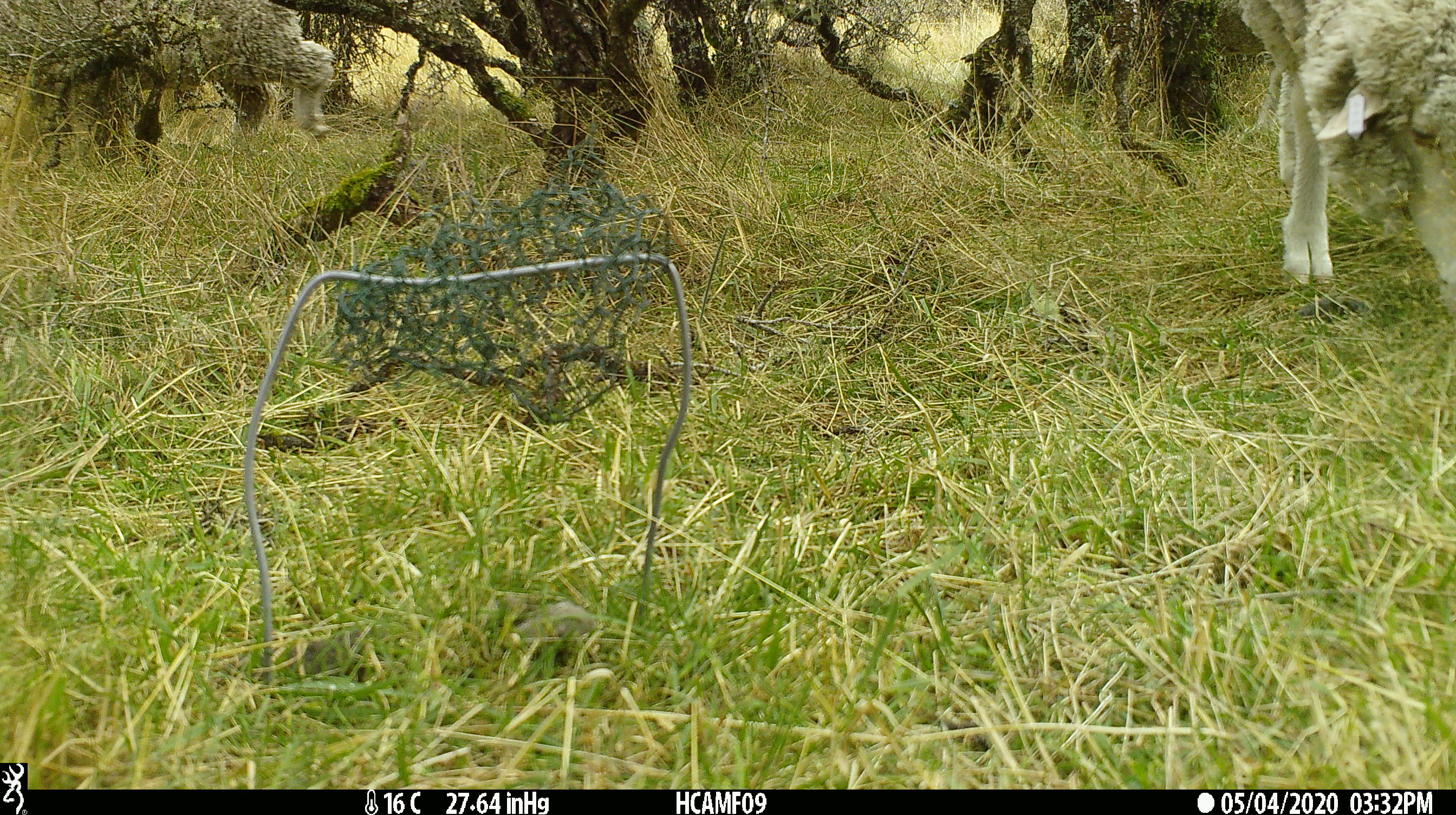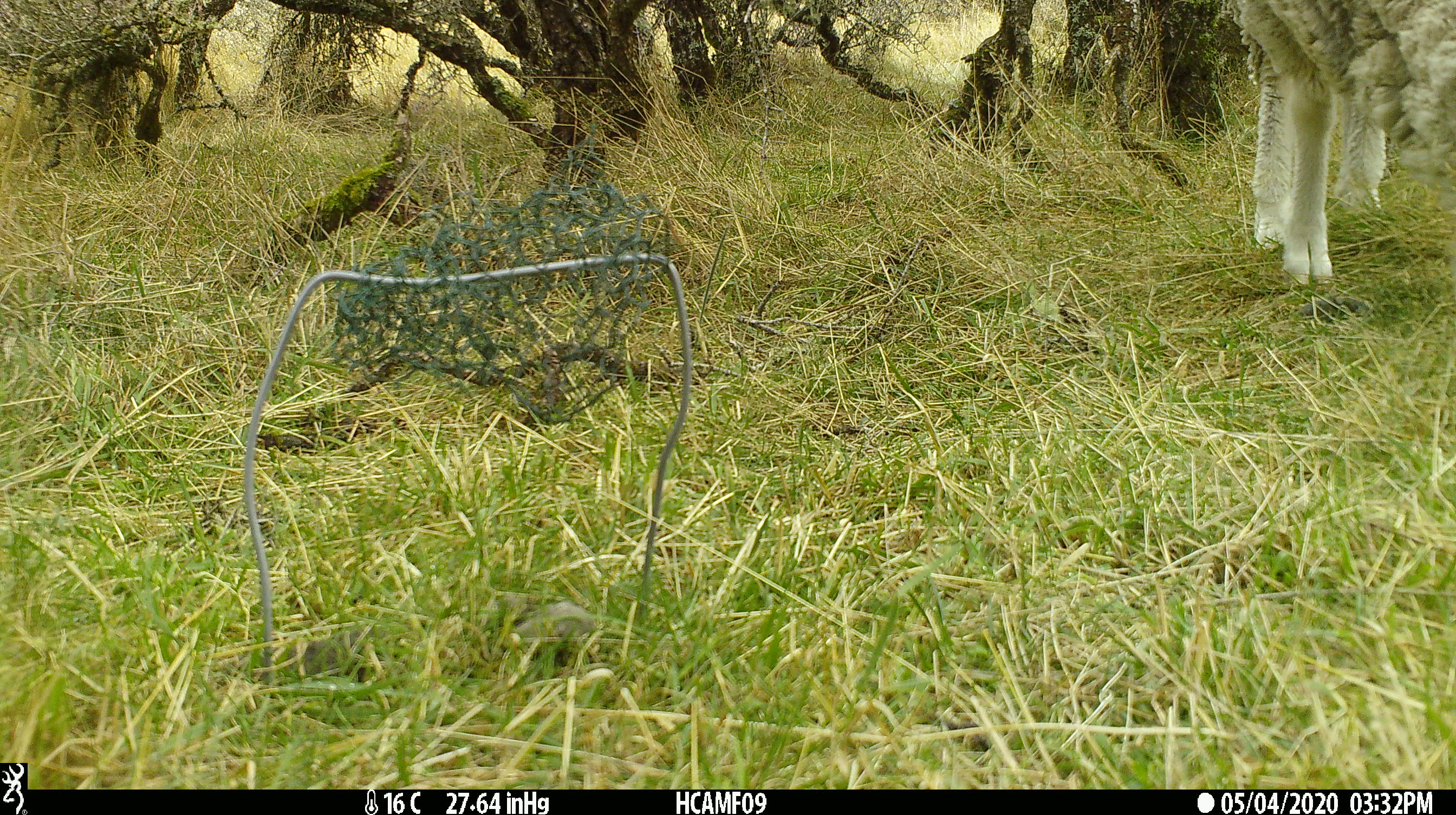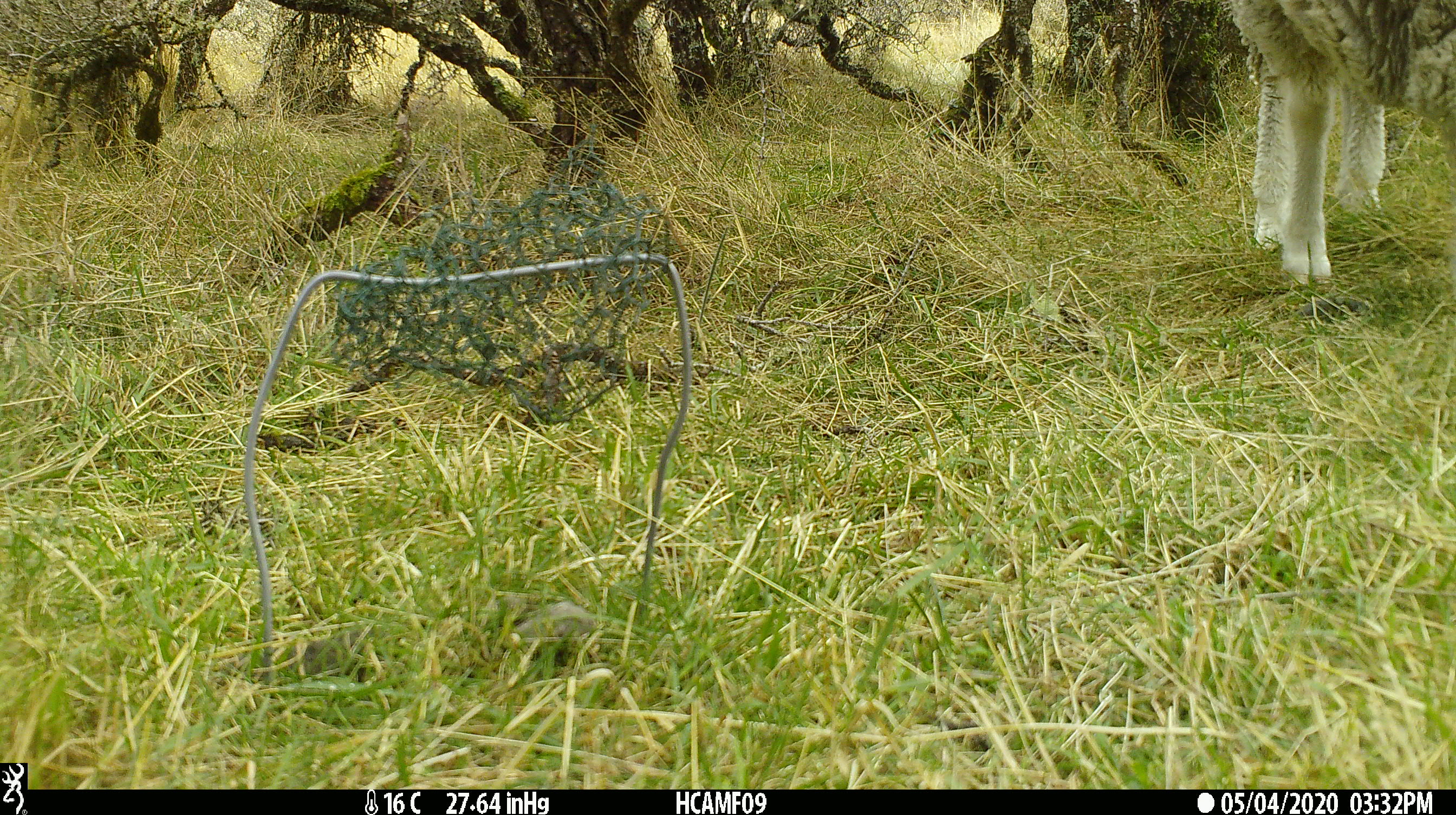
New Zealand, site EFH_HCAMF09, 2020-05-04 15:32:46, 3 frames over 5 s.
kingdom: Animalia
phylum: Chordata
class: Mammalia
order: Artiodactyla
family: Bovidae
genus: Ovis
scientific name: Ovis aries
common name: domestic sheep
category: sheep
Sheep (domestic sheep) (Ovis aries).